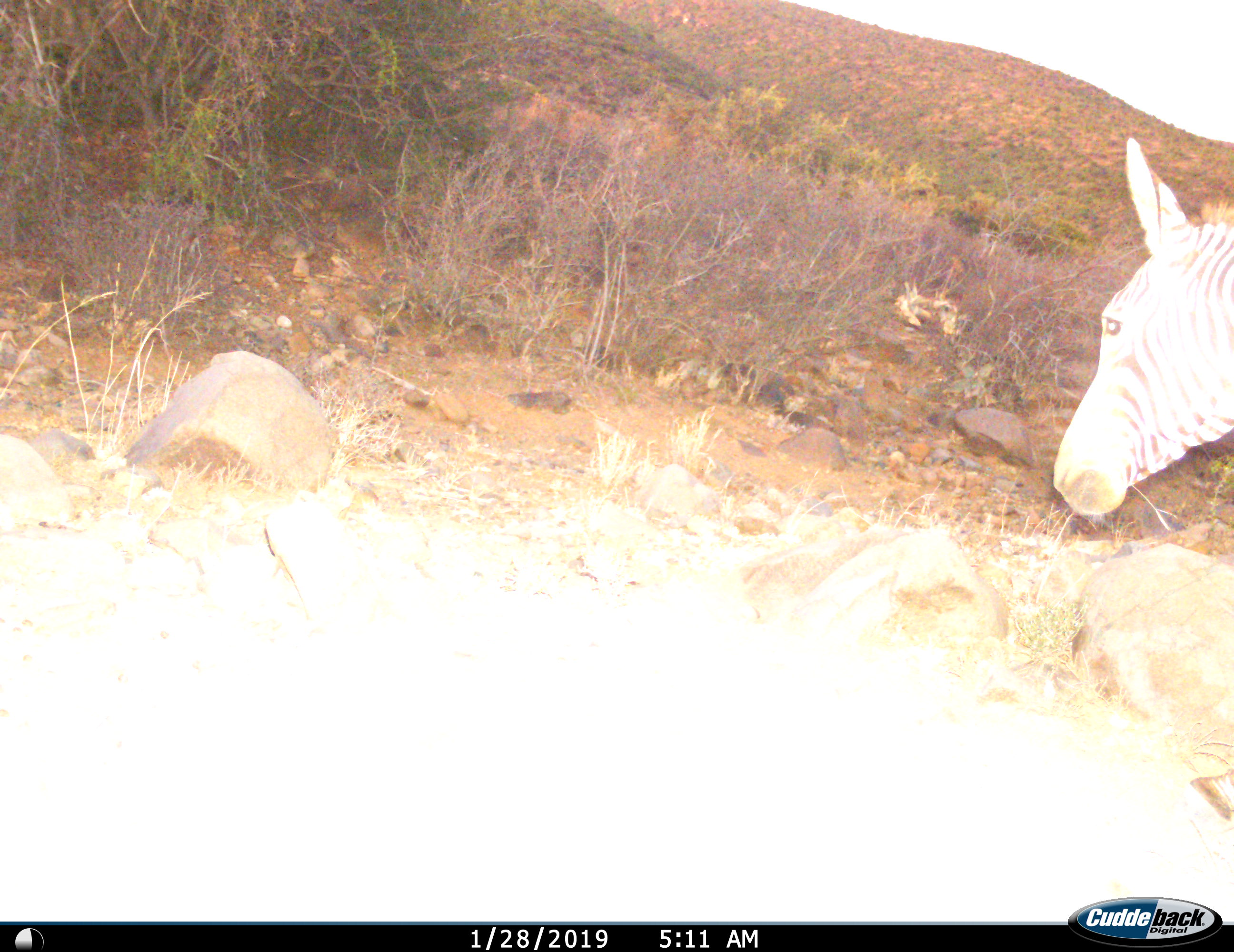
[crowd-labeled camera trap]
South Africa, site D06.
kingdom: Animalia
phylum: Chordata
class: Mammalia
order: Perissodactyla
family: Equidae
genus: Equus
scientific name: Equus zebra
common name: mountain zebra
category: zebramountain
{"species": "zebramountain (mountain zebra) (Equus zebra)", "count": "1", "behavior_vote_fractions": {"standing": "70%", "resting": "0%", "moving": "30%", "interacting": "0%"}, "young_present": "0%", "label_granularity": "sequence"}